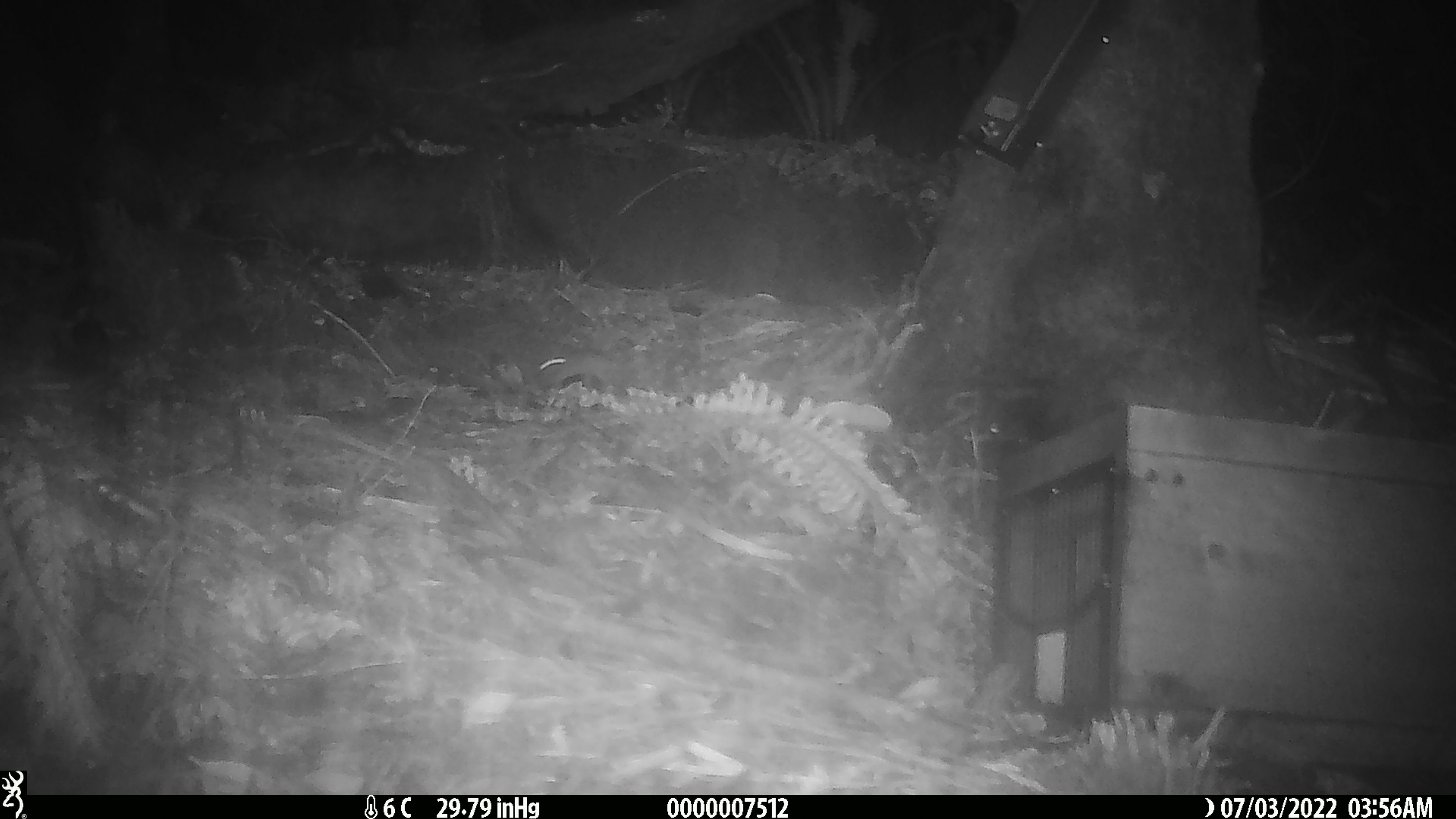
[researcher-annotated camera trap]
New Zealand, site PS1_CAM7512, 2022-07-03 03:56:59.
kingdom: Animalia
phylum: Chordata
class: Mammalia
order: Rodentia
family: Muridae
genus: Mus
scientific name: Mus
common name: mouse